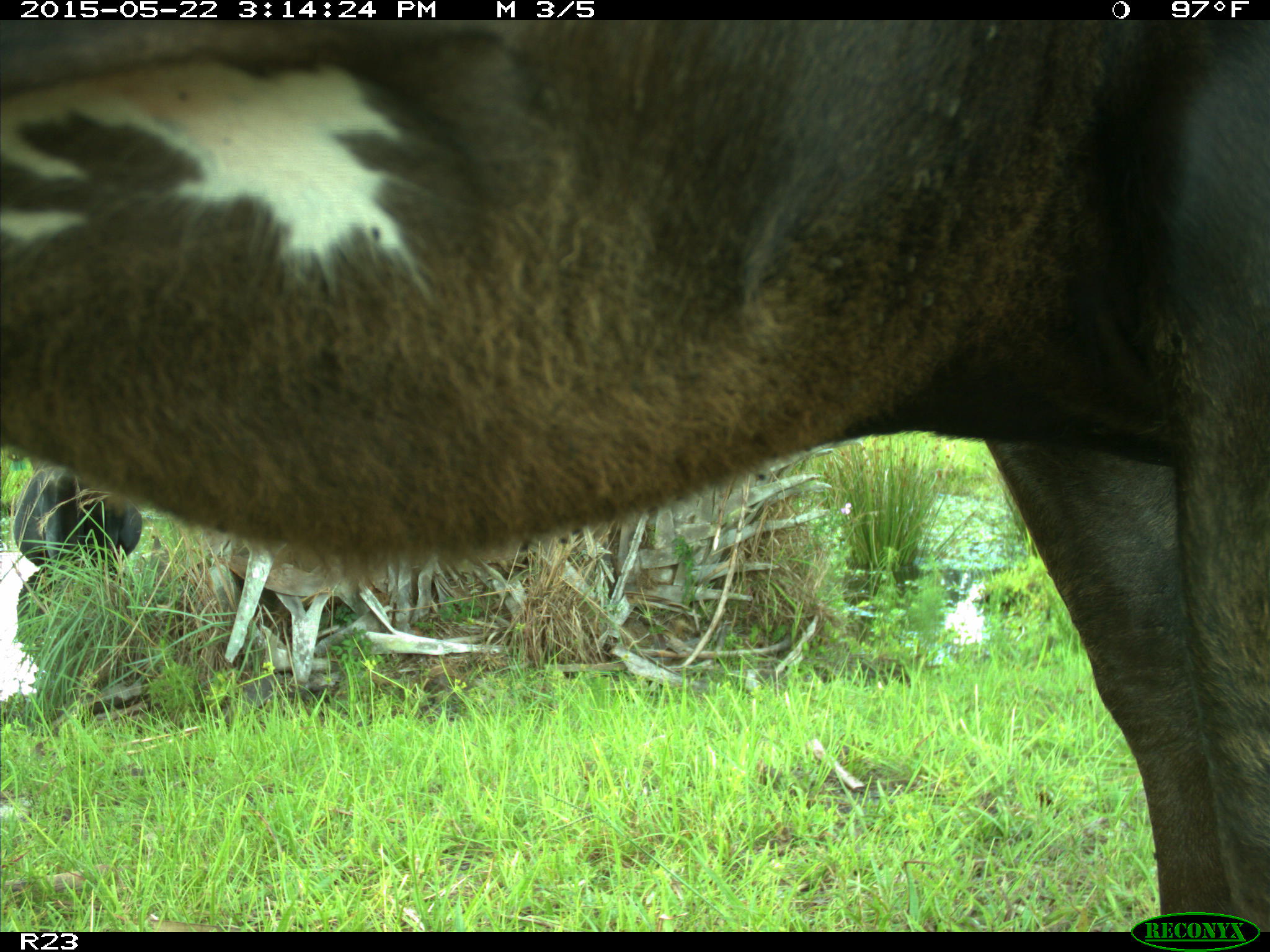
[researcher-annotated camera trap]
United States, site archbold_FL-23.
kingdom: Animalia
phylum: Chordata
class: Mammalia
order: Artiodactyla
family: Bovidae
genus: Bos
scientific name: Bos taurus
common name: domestic cow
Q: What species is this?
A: Bos taurus (domestic cow).